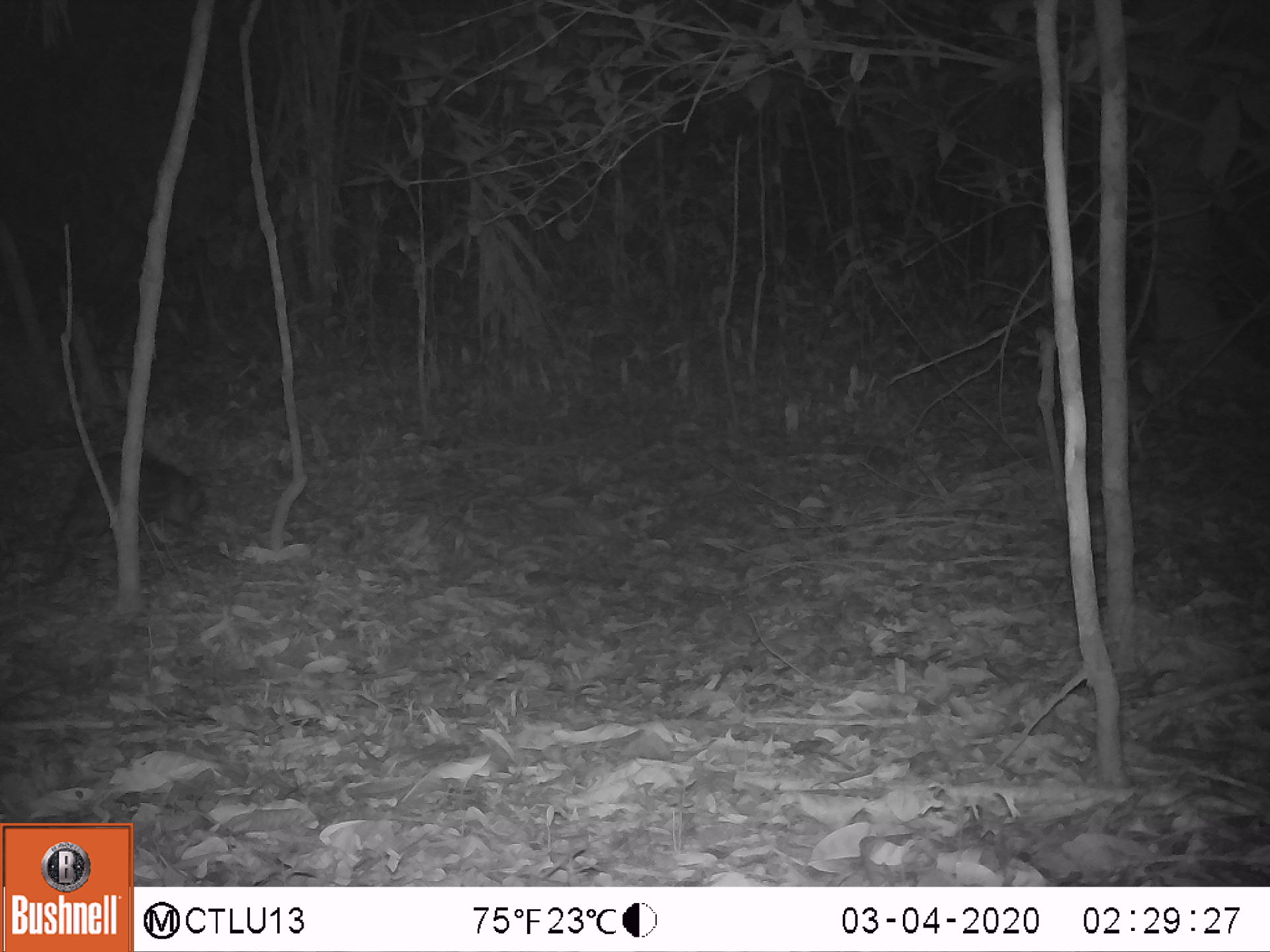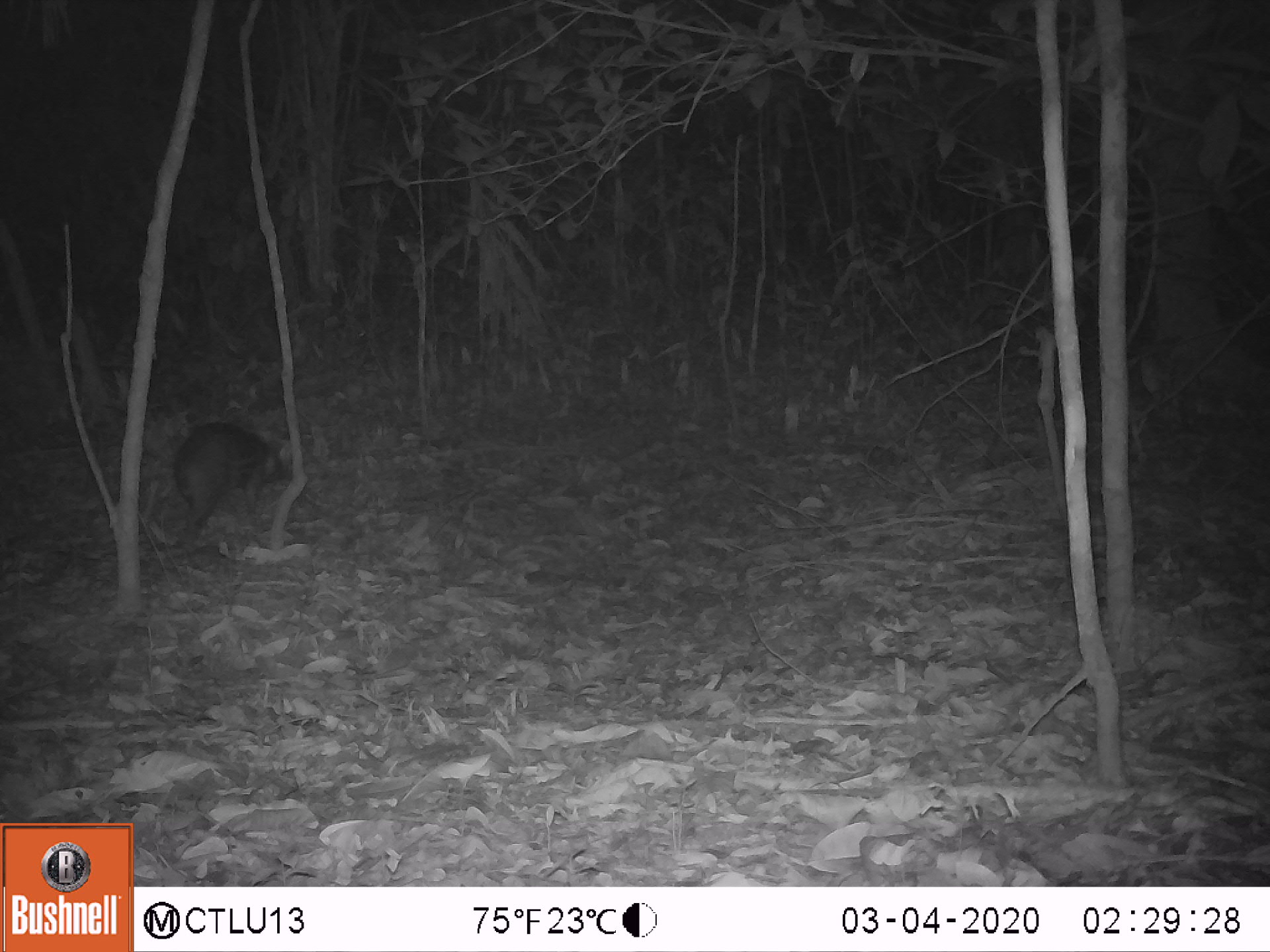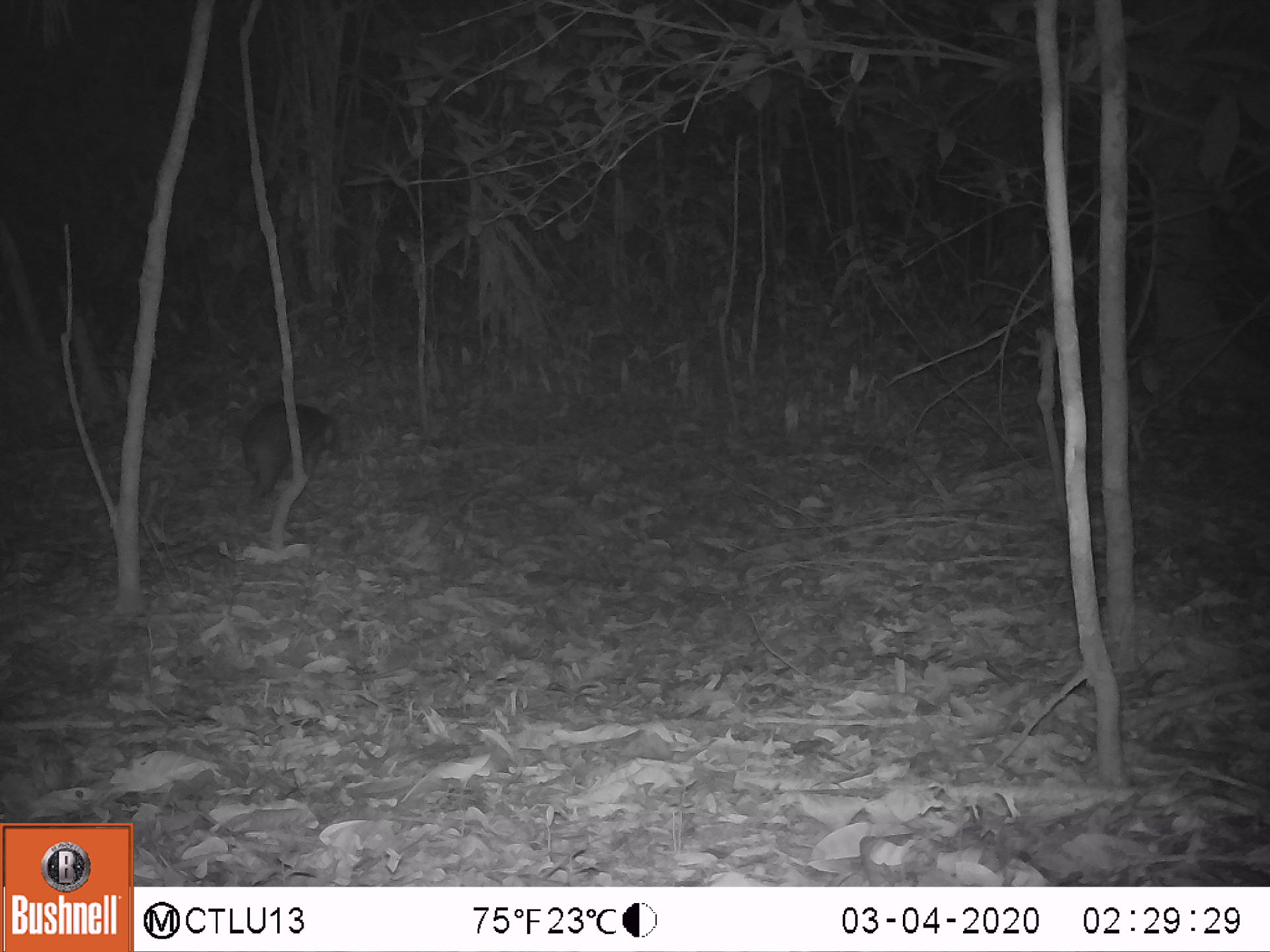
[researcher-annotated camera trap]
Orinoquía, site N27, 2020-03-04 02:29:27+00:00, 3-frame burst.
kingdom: Animalia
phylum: Chordata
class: Mammalia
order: Artiodactyla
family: Tayassuidae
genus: Pecari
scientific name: Pecari tajacu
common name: collared peccary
Collared peccary (Pecari tajacu).